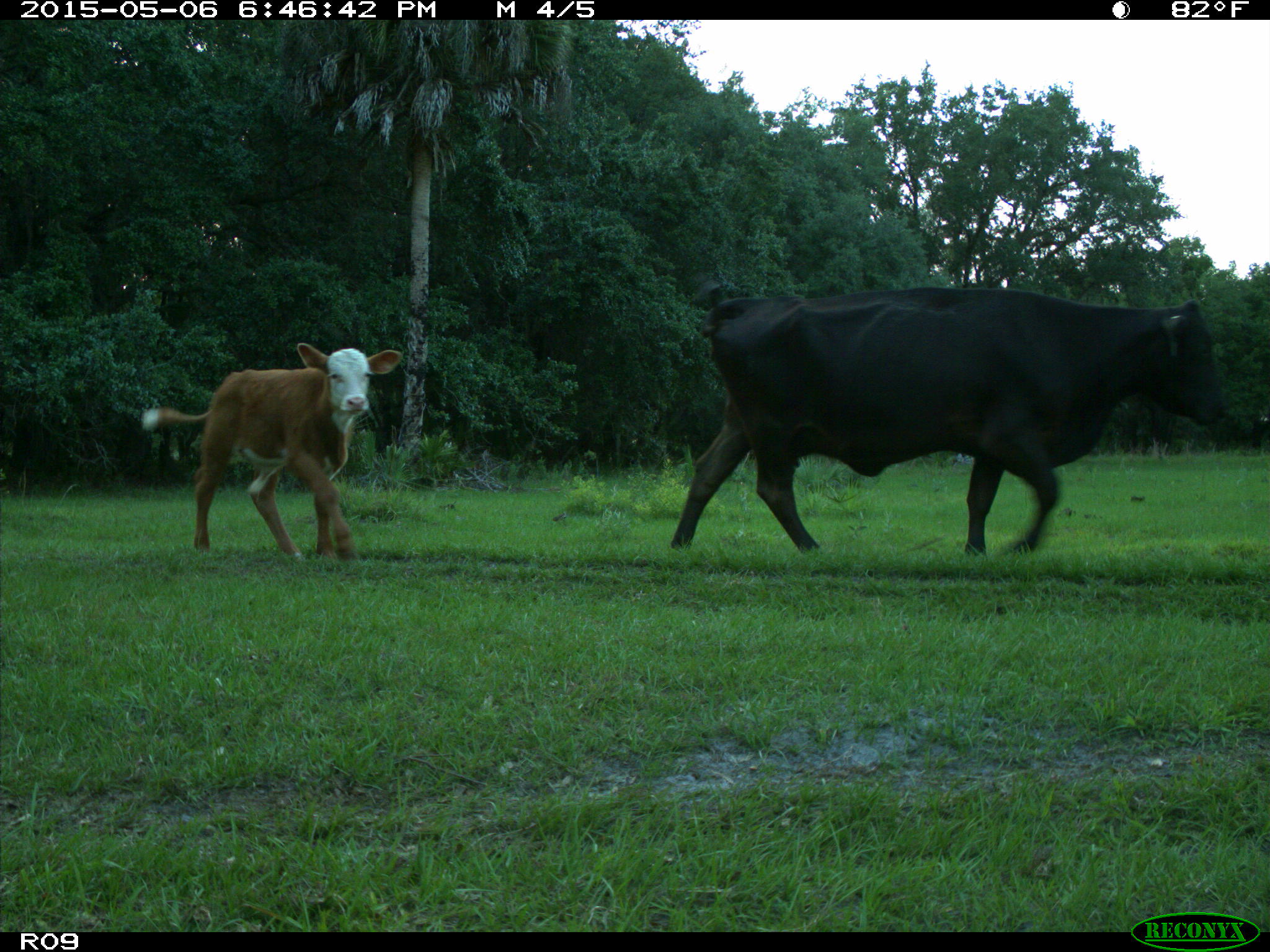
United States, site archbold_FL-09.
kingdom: Animalia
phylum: Chordata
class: Mammalia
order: Artiodactyla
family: Bovidae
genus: Bos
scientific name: Bos taurus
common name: domestic cow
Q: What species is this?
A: Bos taurus (domestic cow).